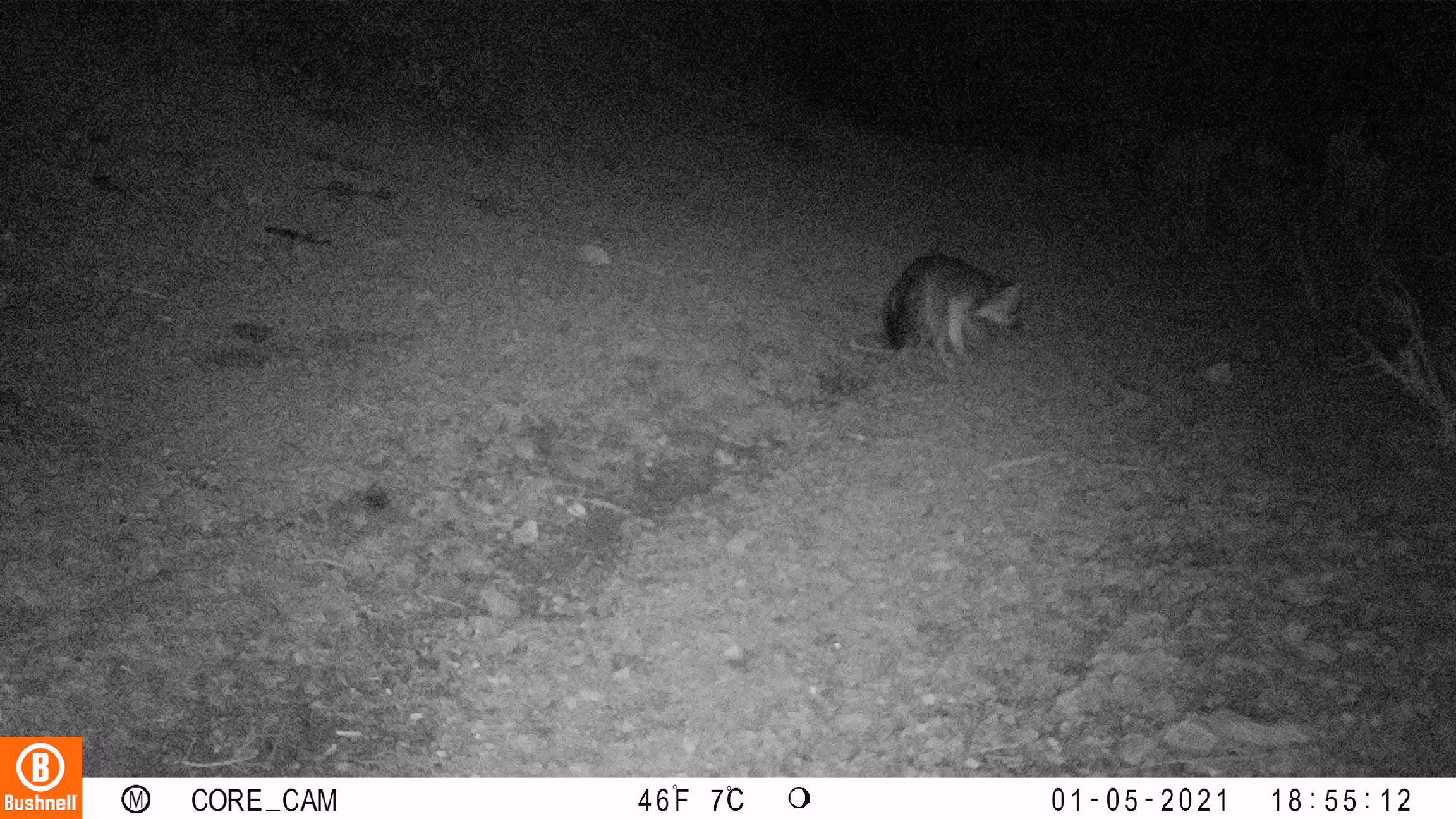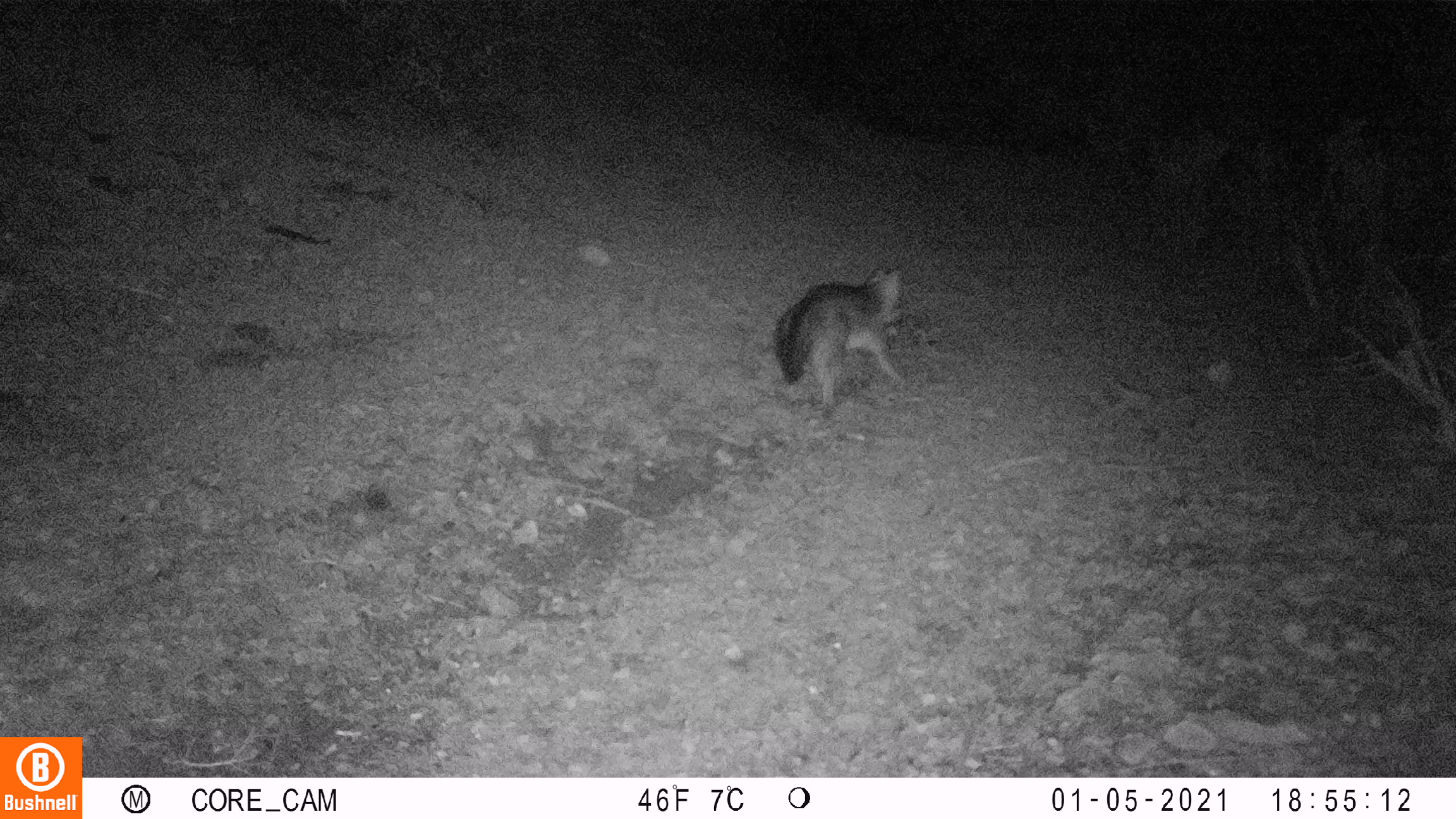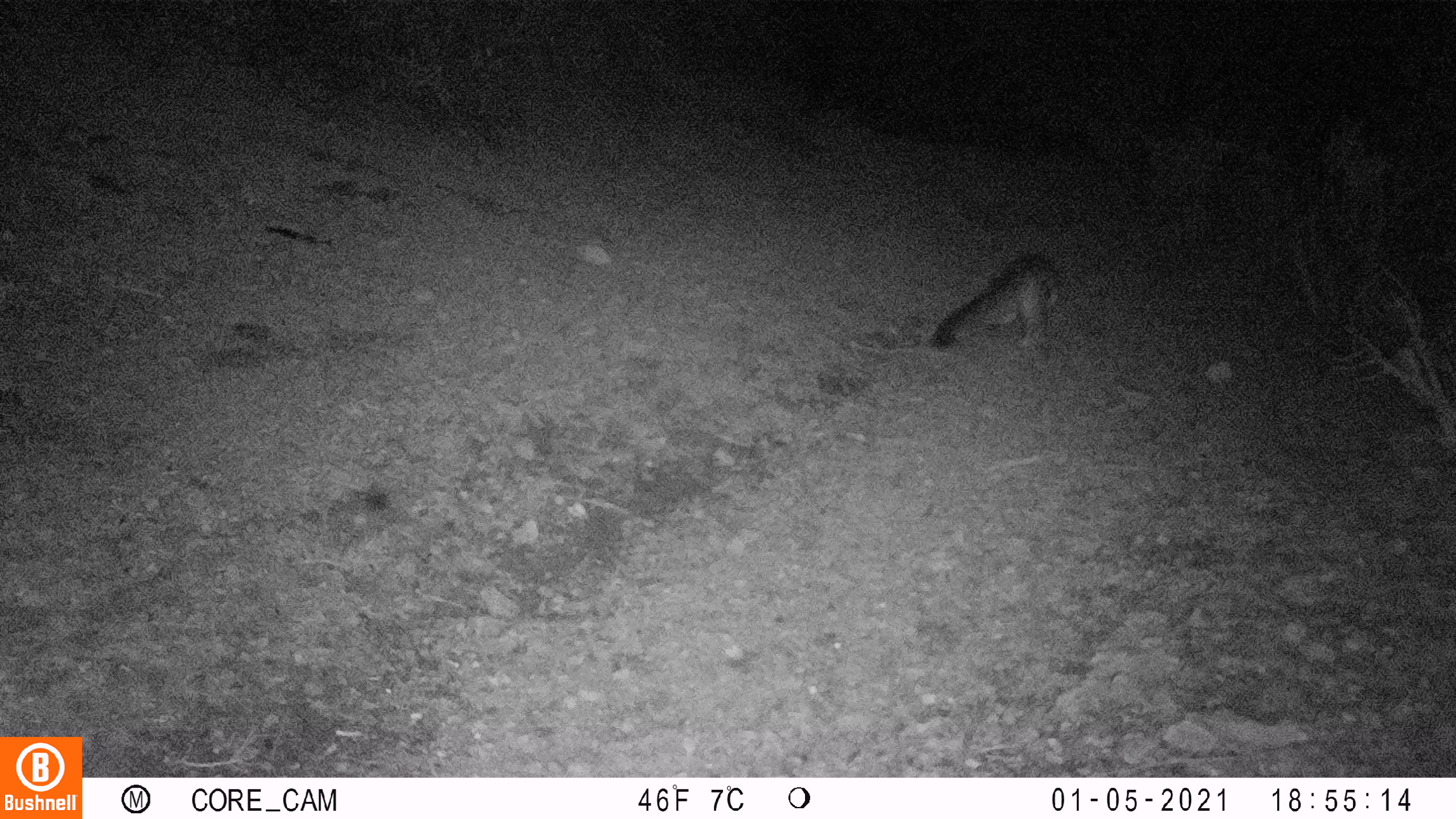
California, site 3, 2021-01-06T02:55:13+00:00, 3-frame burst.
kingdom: Animalia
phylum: Chordata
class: Mammalia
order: Carnivora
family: Canidae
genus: Urocyon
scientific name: Urocyon cinereoargenteus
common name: gray fox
Gray fox (Urocyon cinereoargenteus).